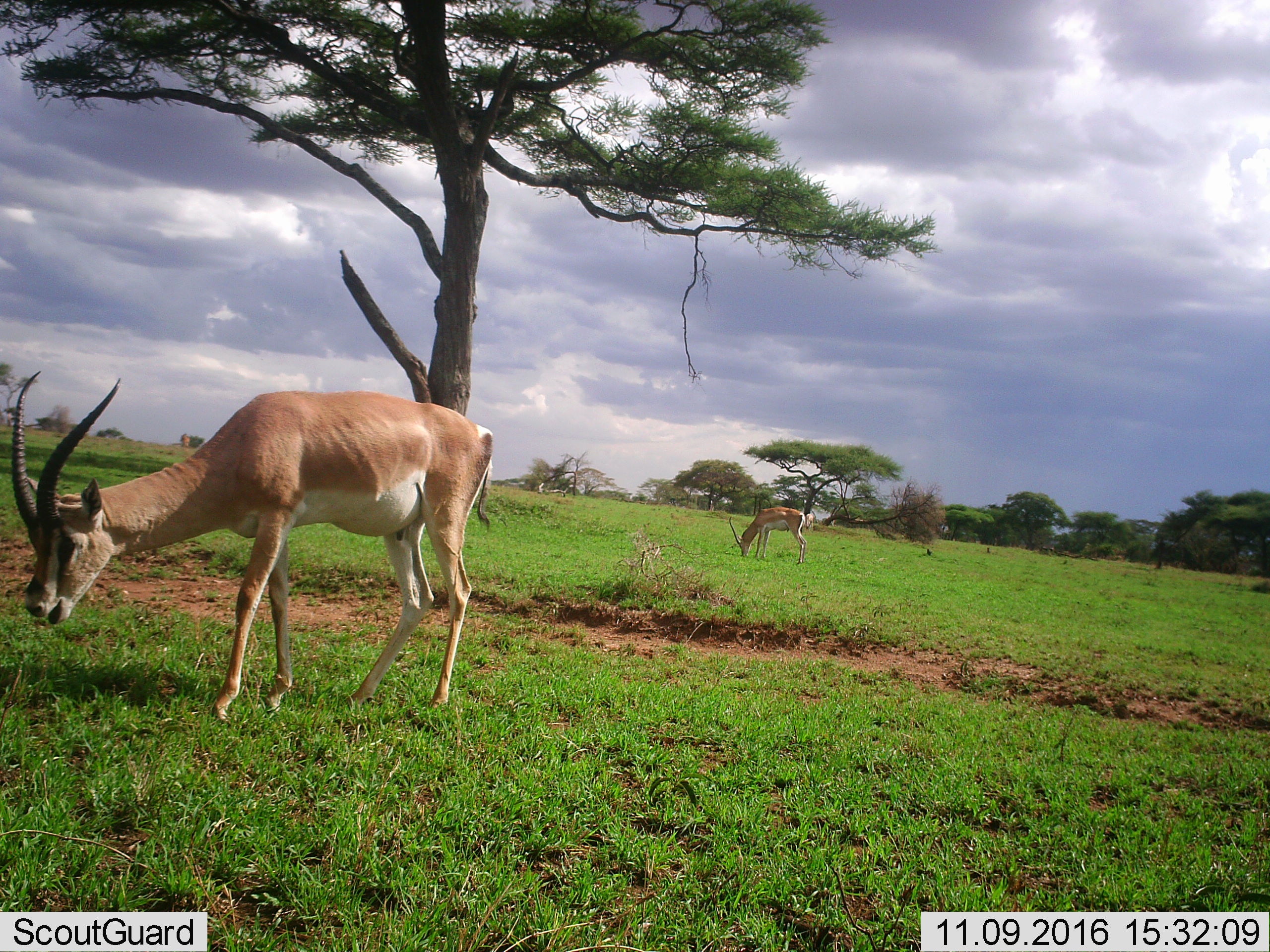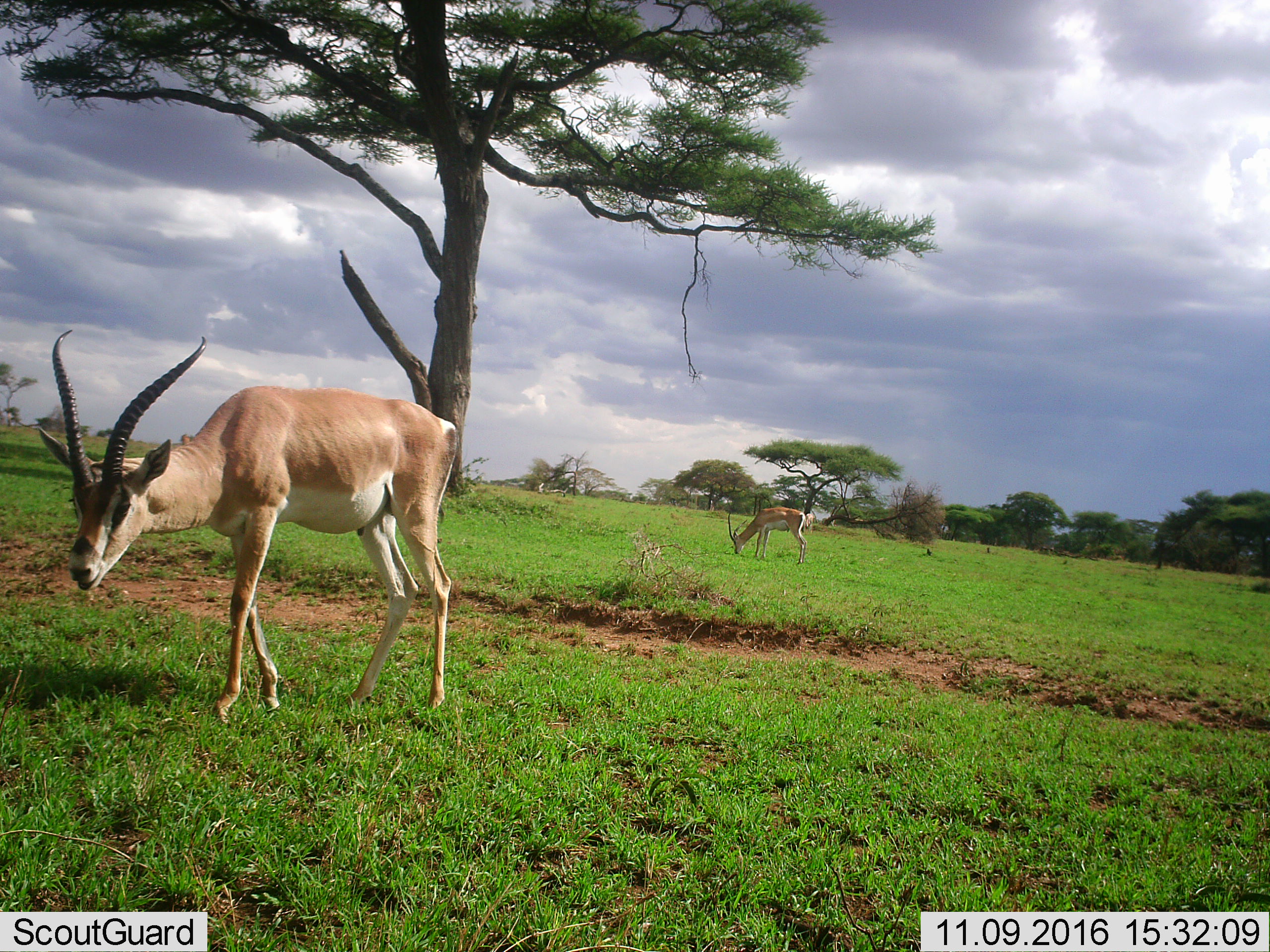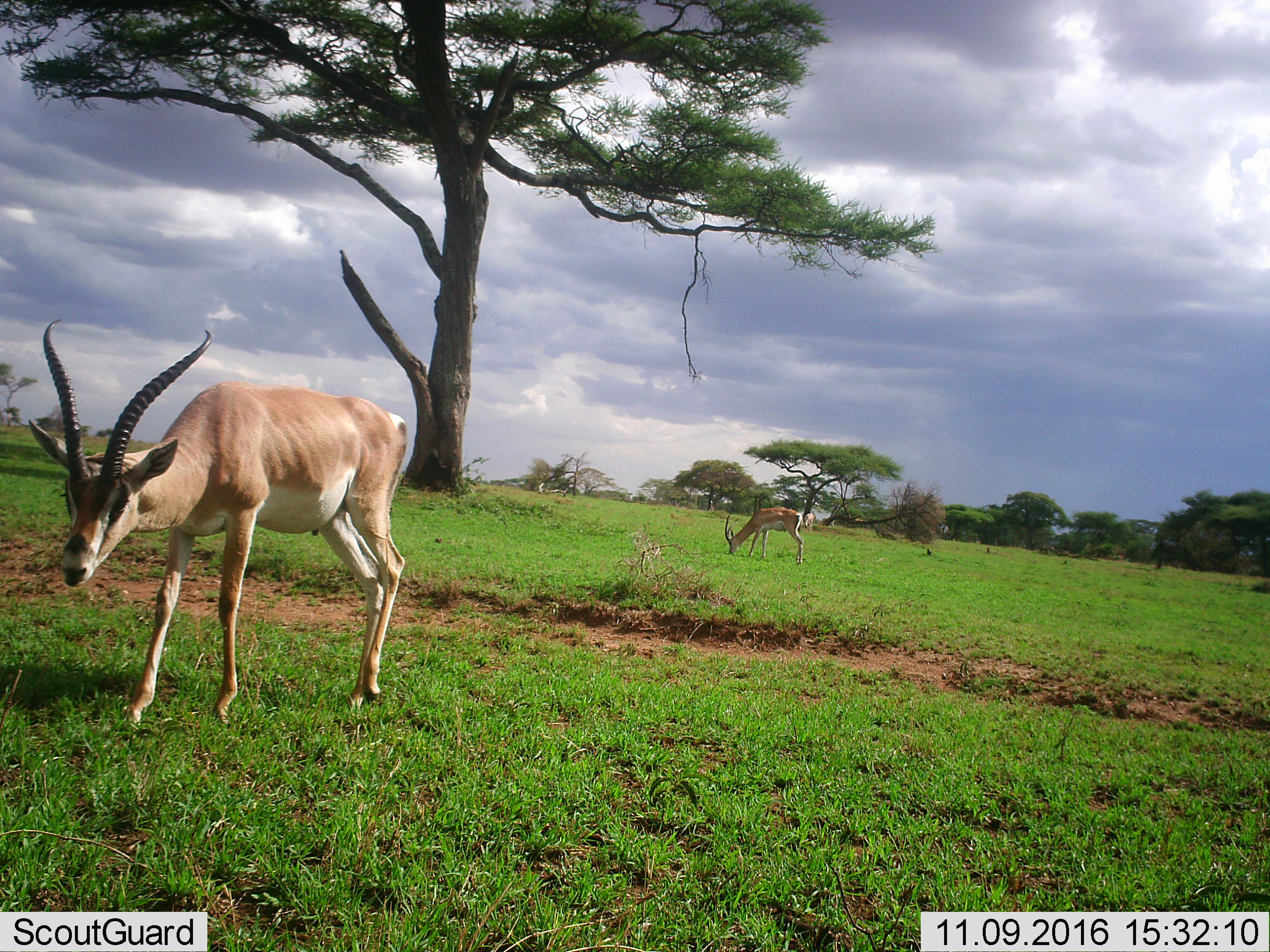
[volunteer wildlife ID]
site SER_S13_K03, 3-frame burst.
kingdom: Animalia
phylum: Chordata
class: Mammalia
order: Artiodactyla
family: Bovidae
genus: Nanger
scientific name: Nanger granti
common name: grant's gazelle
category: gazellegrants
Gazellegrants (grant's gazelle) (Nanger granti), count 2. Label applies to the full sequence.